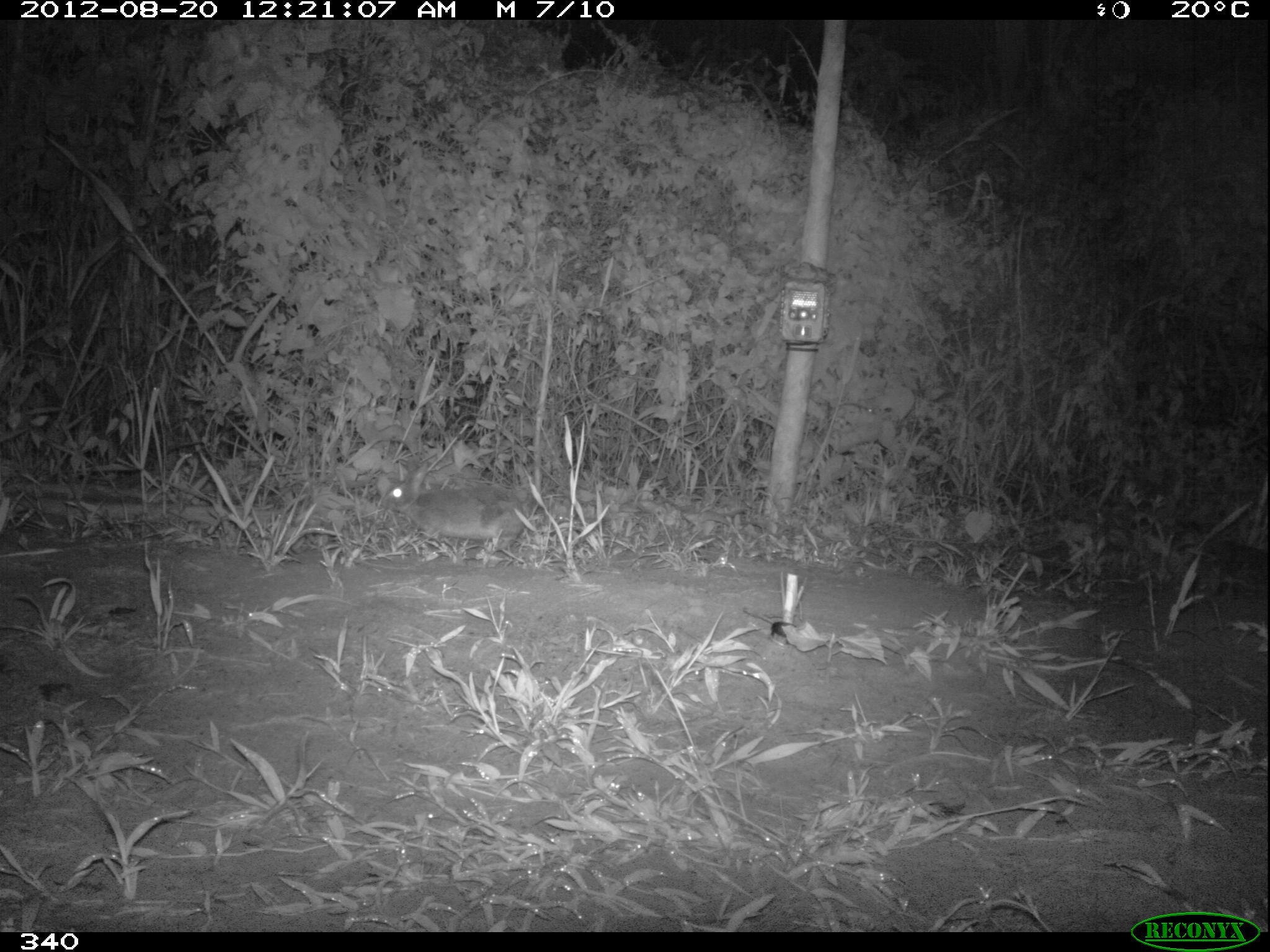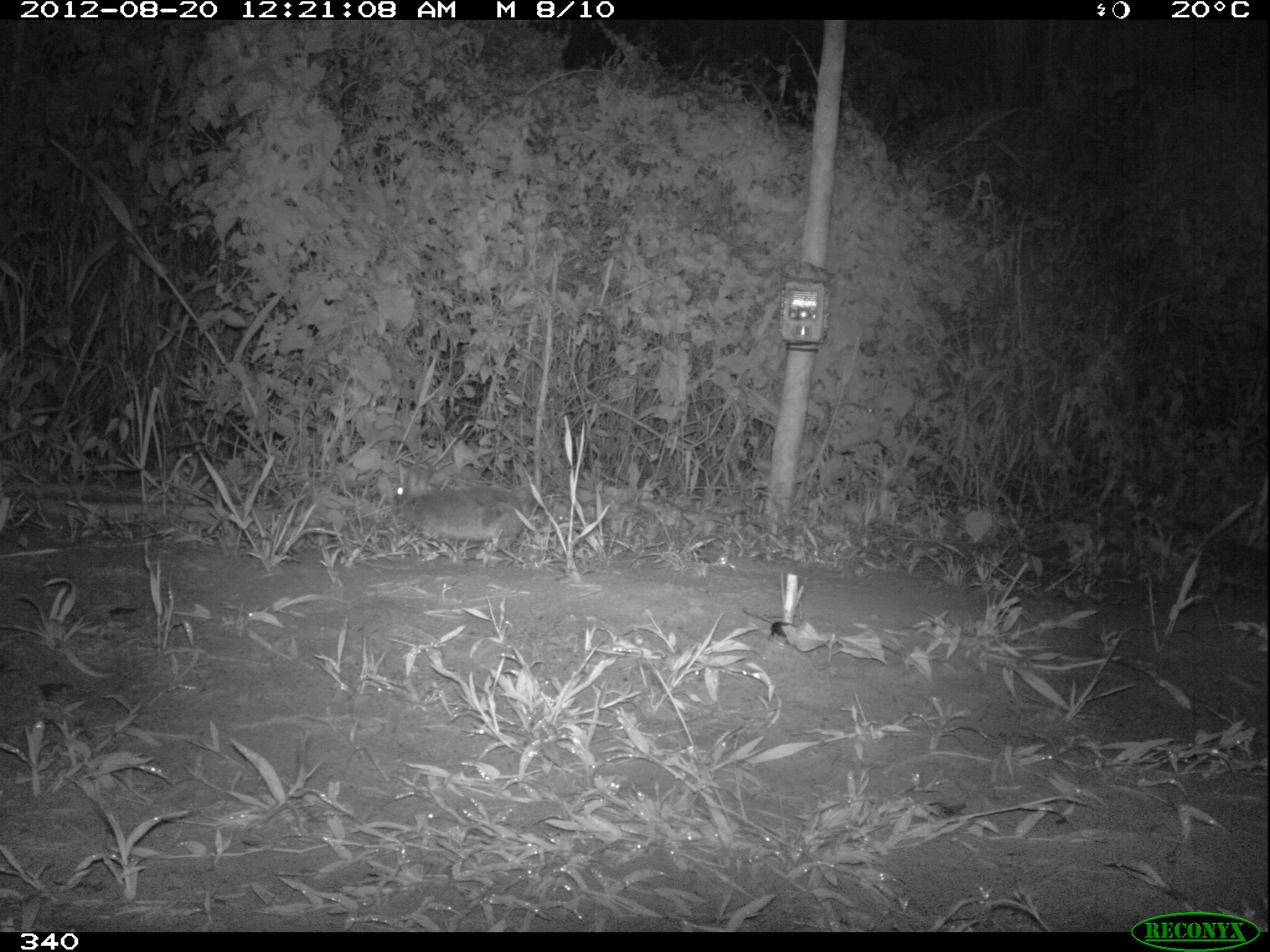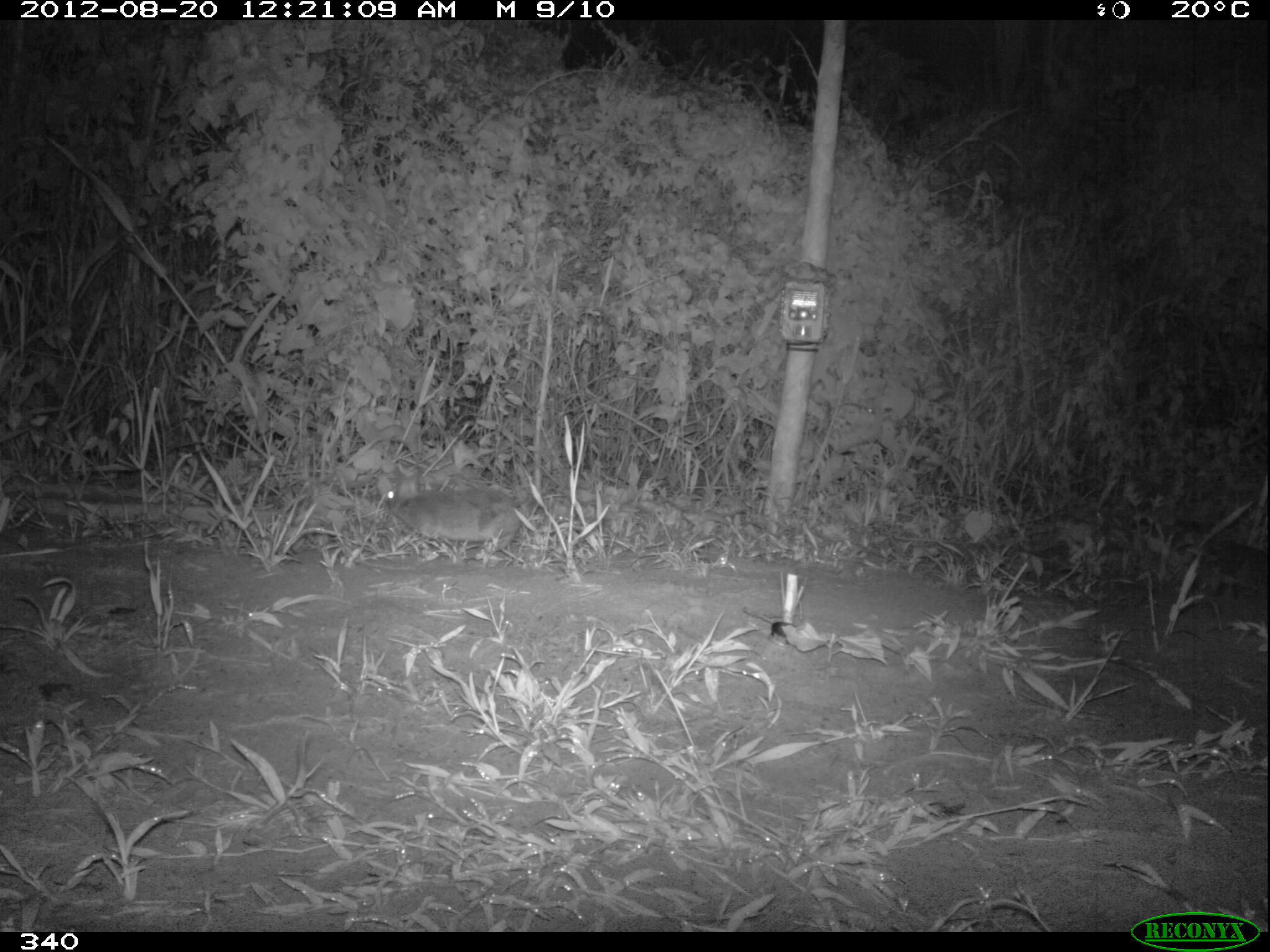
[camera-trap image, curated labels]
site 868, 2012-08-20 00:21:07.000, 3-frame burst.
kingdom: Animalia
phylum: Chordata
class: Mammalia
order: Lagomorpha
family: Leporidae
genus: Sylvilagus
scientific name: Sylvilagus brasiliensis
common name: tapeti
Sylvilagus brasiliensis (tapeti).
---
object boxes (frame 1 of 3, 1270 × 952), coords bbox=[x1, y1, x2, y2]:
sylvilagus brasiliensis: bbox=[376, 461, 529, 557]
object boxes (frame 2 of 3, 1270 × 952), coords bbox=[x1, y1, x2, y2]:
sylvilagus brasiliensis: bbox=[395, 480, 526, 560]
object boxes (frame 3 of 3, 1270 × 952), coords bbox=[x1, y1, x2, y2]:
sylvilagus brasiliensis: bbox=[382, 487, 522, 553]